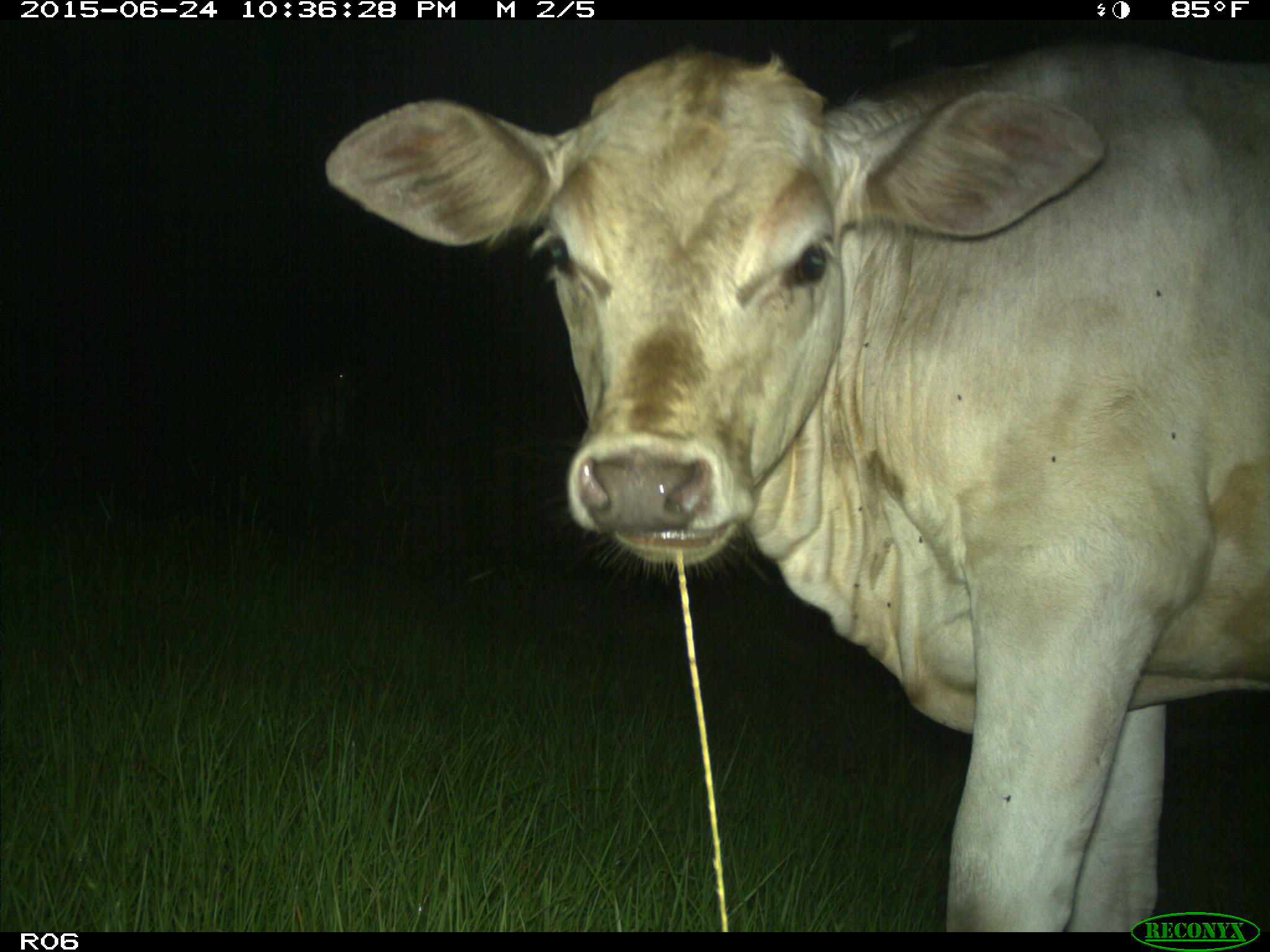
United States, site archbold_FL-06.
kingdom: Animalia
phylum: Chordata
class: Mammalia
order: Artiodactyla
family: Bovidae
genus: Bos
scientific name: Bos taurus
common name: domestic cow